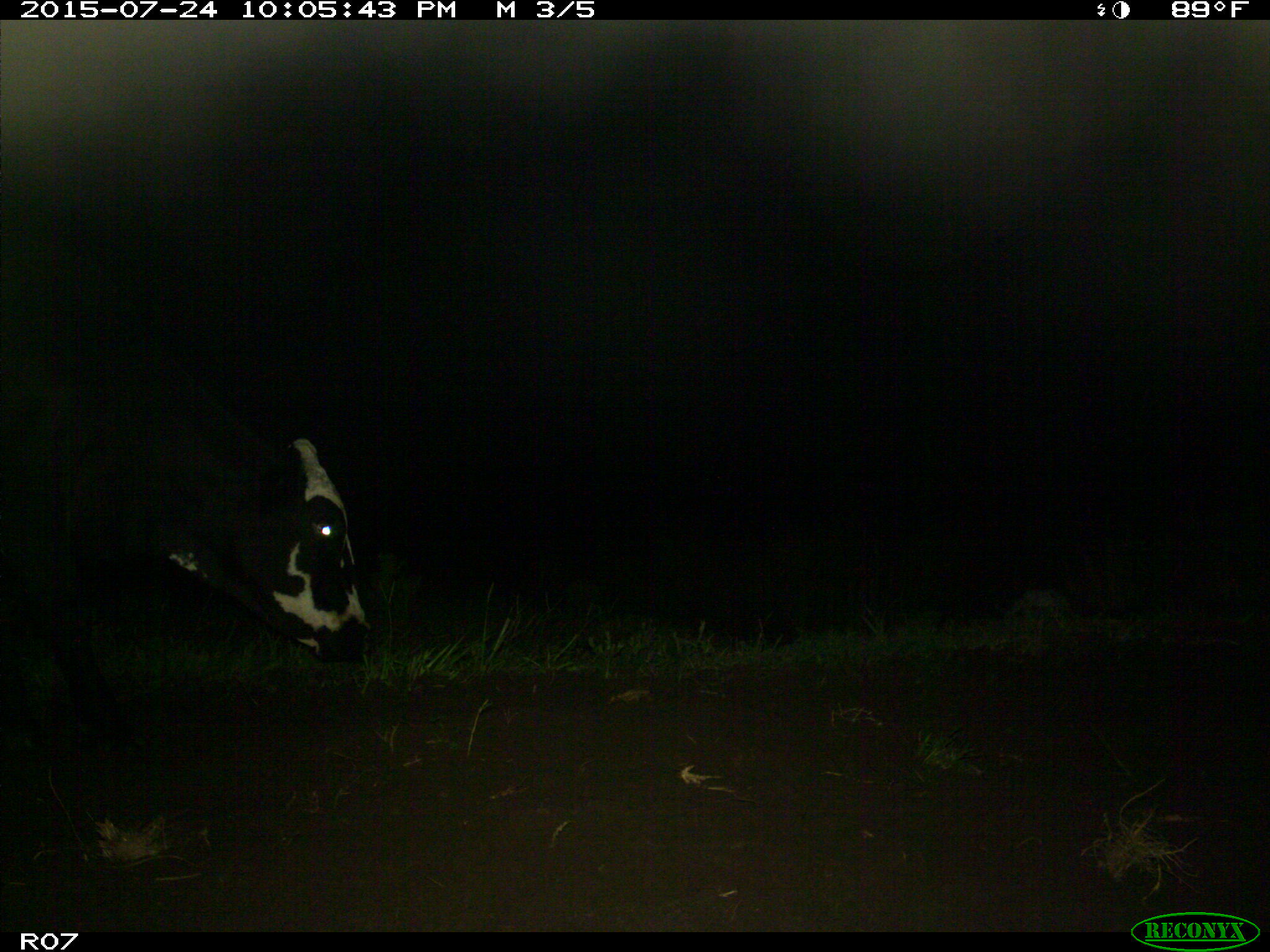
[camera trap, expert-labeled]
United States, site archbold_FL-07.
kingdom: Animalia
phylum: Chordata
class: Mammalia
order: Artiodactyla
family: Bovidae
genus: Bos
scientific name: Bos taurus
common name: domestic cow